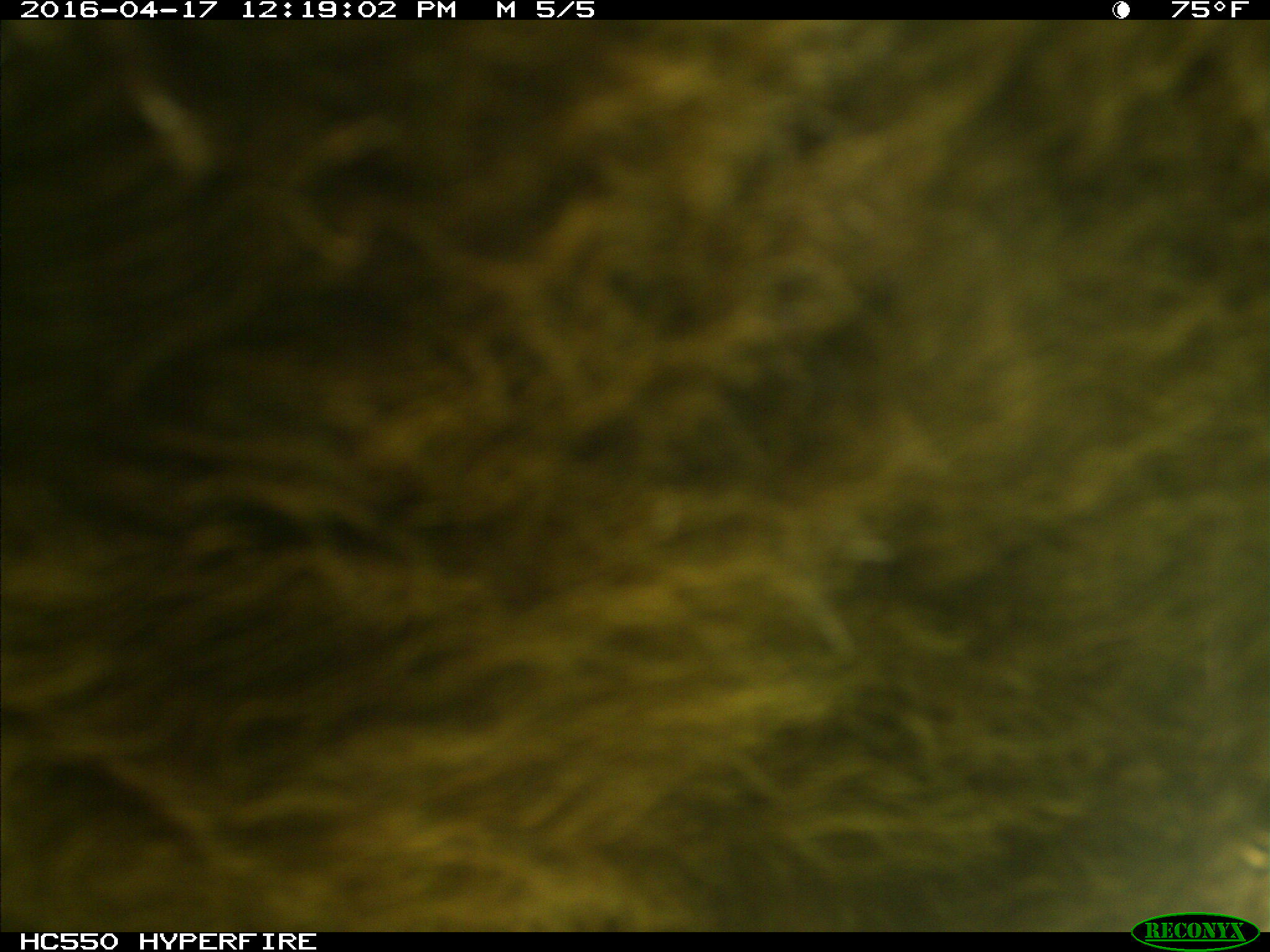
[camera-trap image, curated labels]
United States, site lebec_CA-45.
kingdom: Animalia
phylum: Chordata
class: Mammalia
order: Artiodactyla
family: Bovidae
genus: Bos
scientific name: Bos taurus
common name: domestic cow